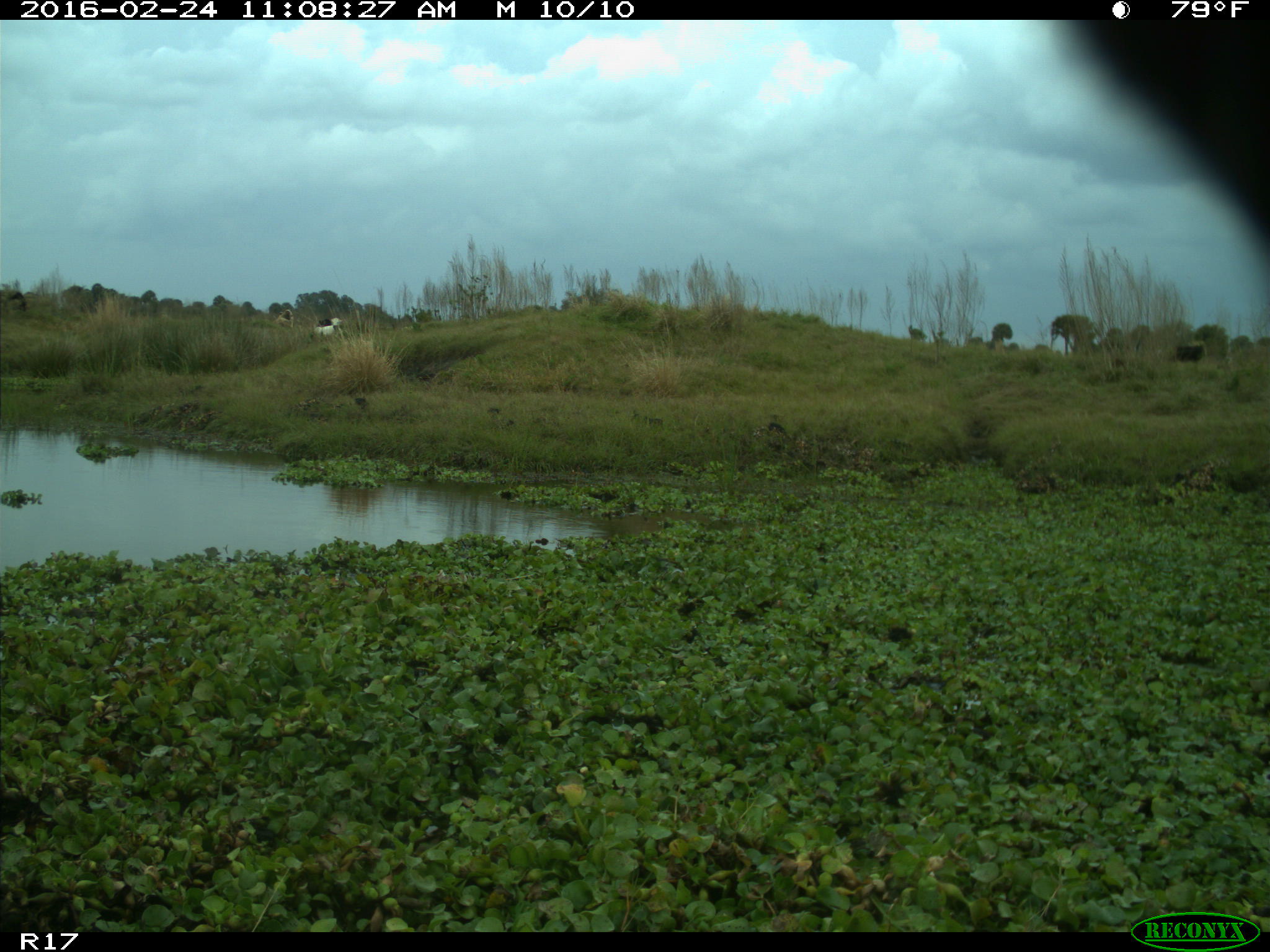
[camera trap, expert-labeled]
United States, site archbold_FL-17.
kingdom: Animalia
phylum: Chordata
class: Mammalia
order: Artiodactyla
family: Bovidae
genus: Bos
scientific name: Bos taurus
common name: domestic cow